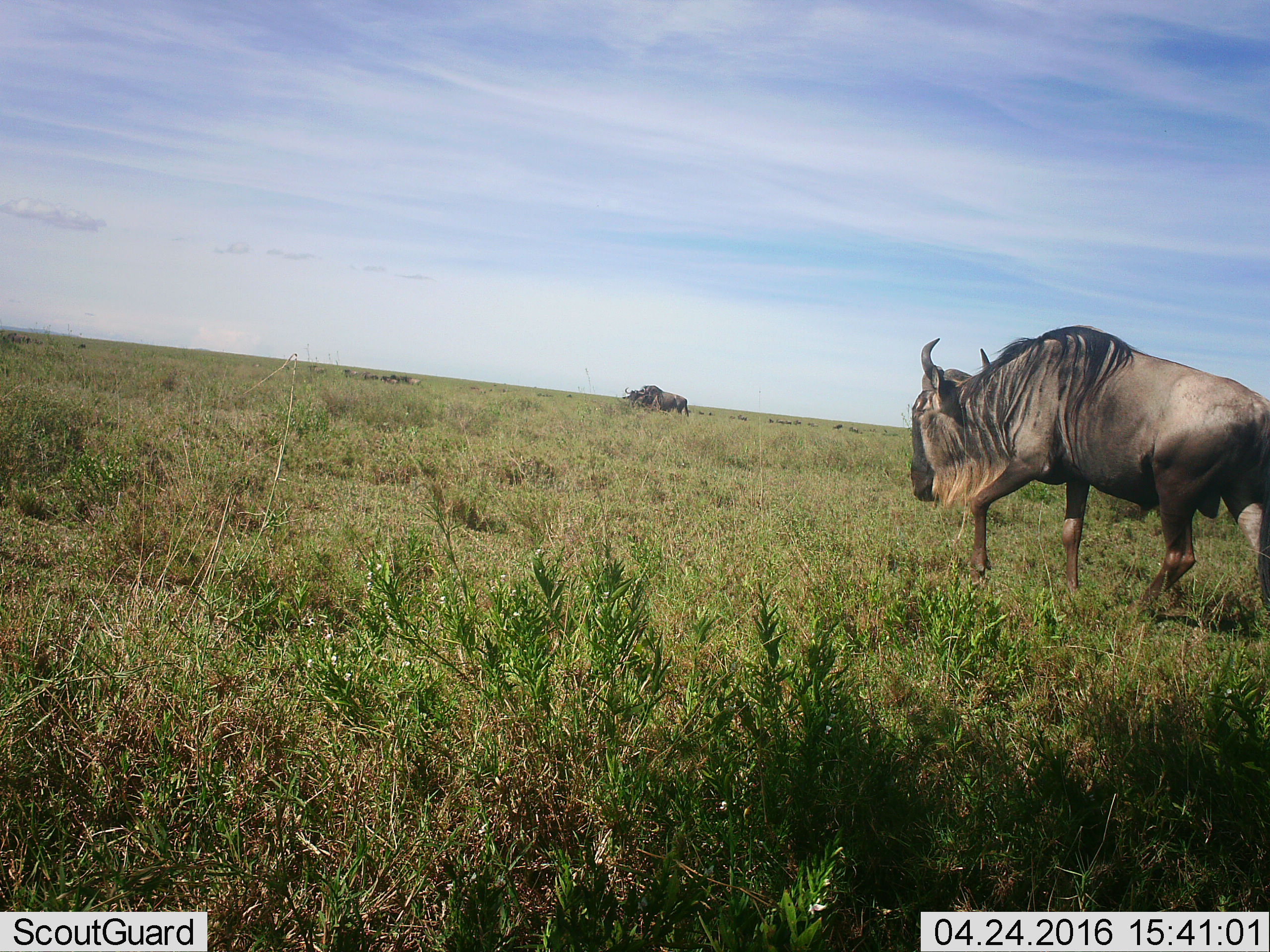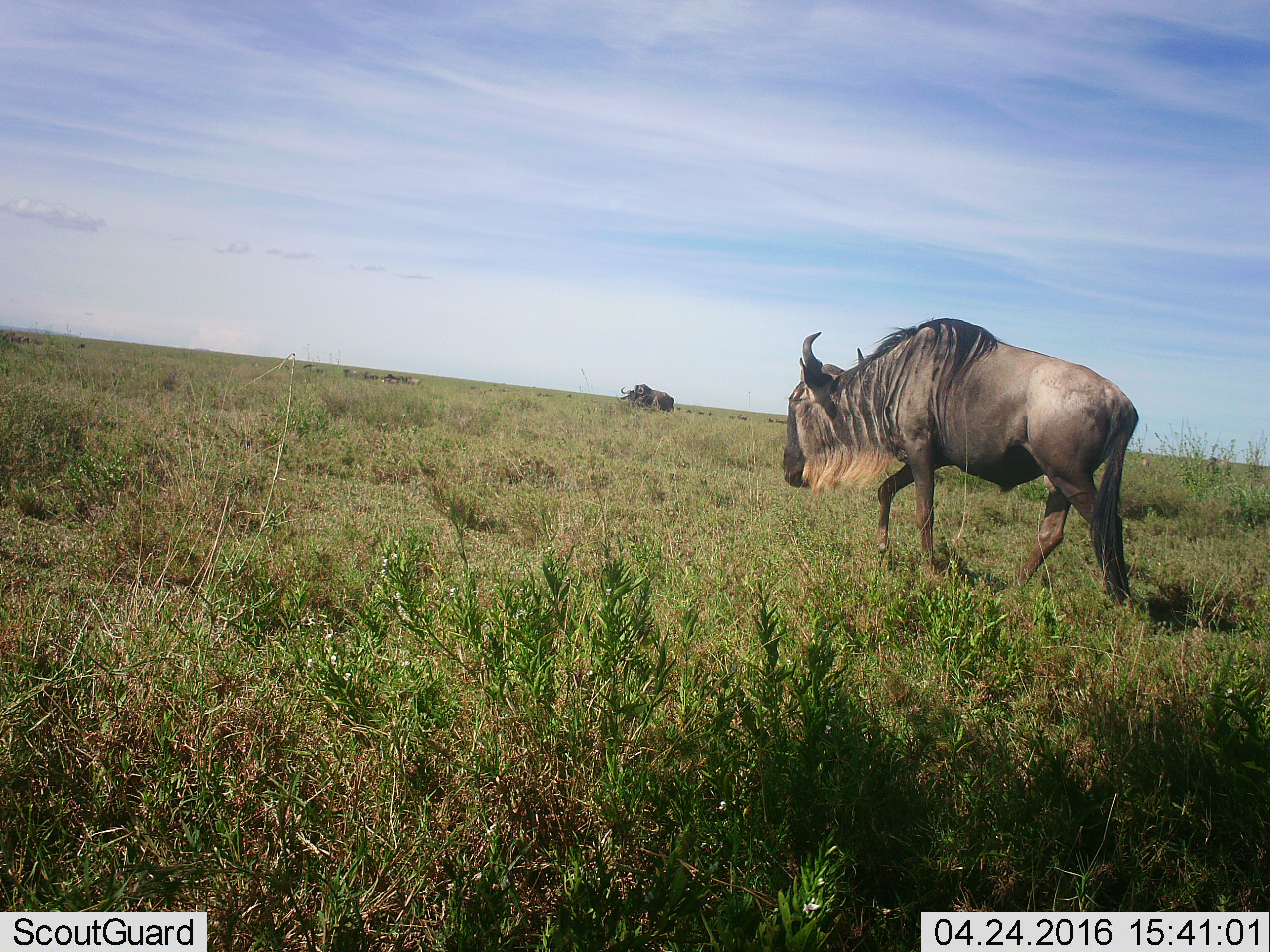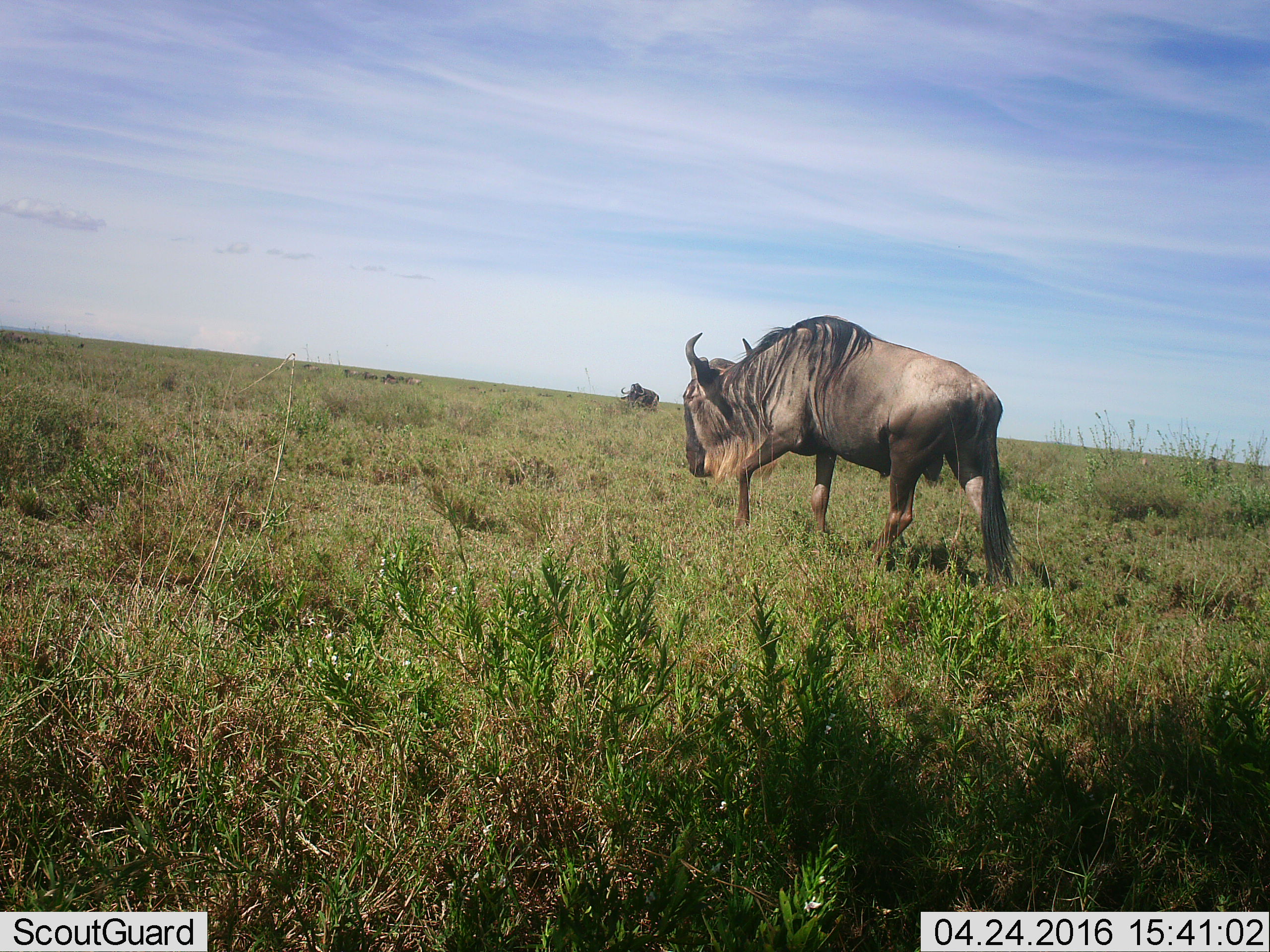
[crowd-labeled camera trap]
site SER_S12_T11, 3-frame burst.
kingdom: Animalia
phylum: Chordata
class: Mammalia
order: Artiodactyla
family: Bovidae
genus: Connochaetes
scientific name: Connochaetes taurinus taurinus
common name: blue wildebeest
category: wildebeestblue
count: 2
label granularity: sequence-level